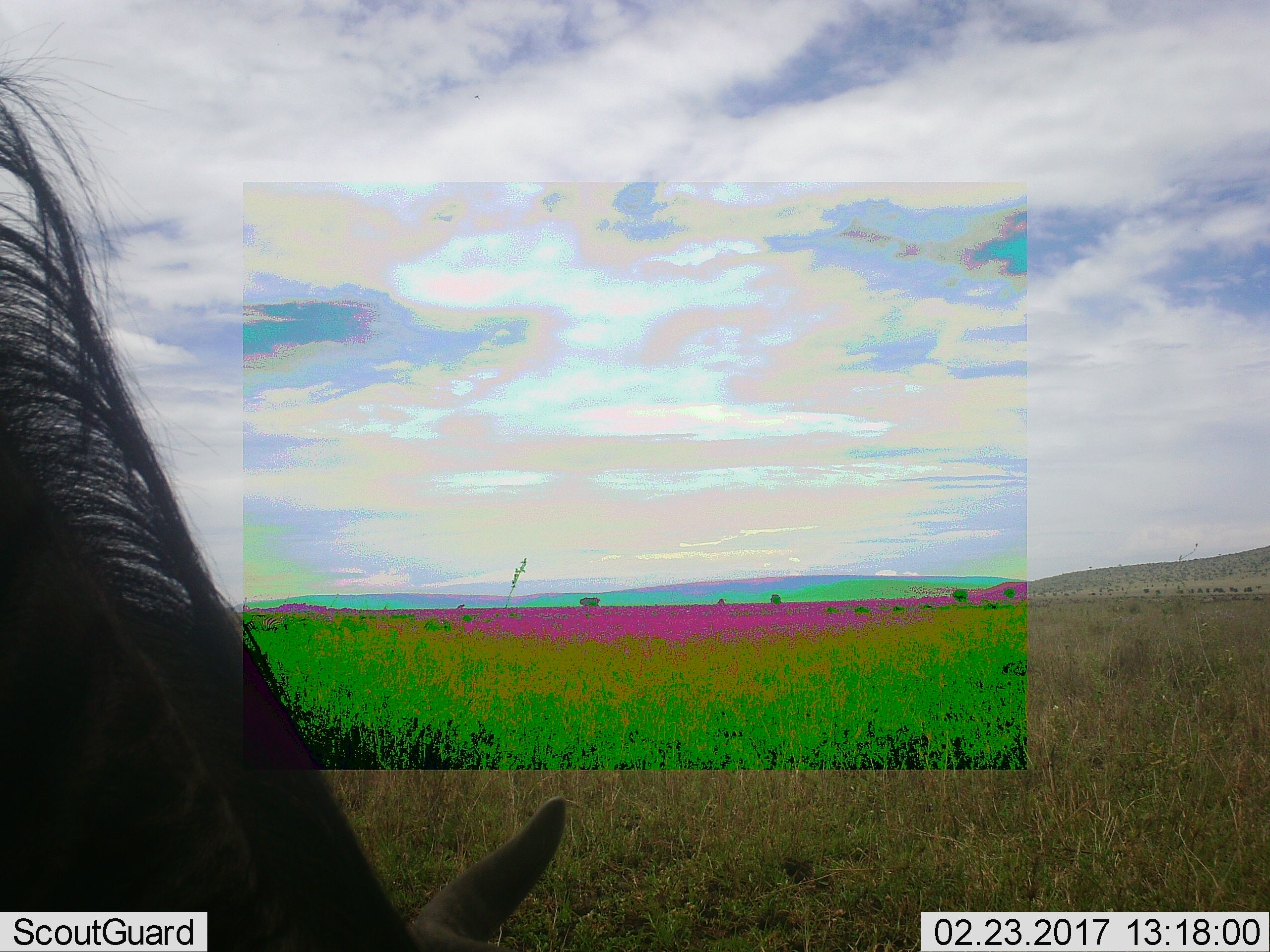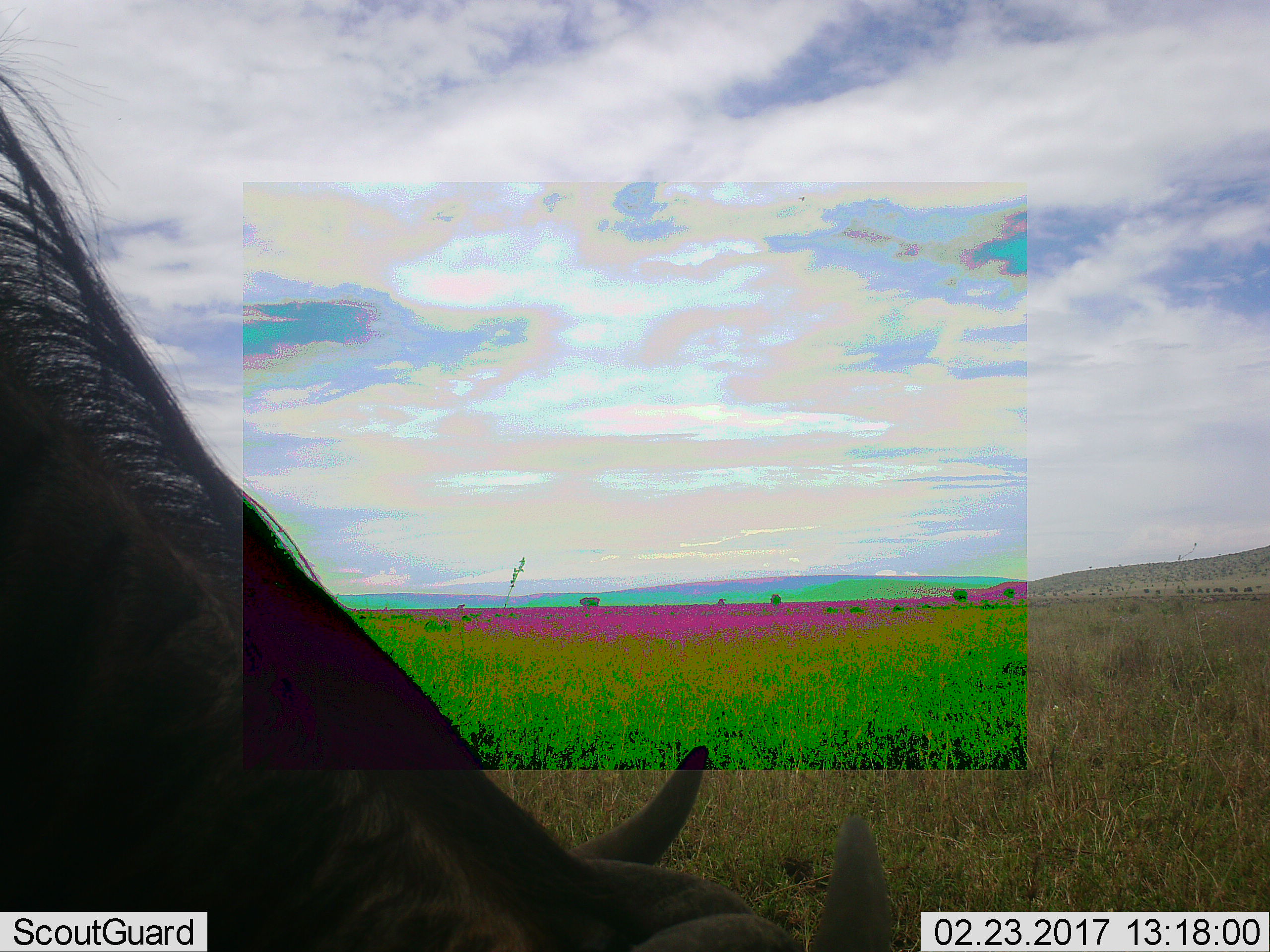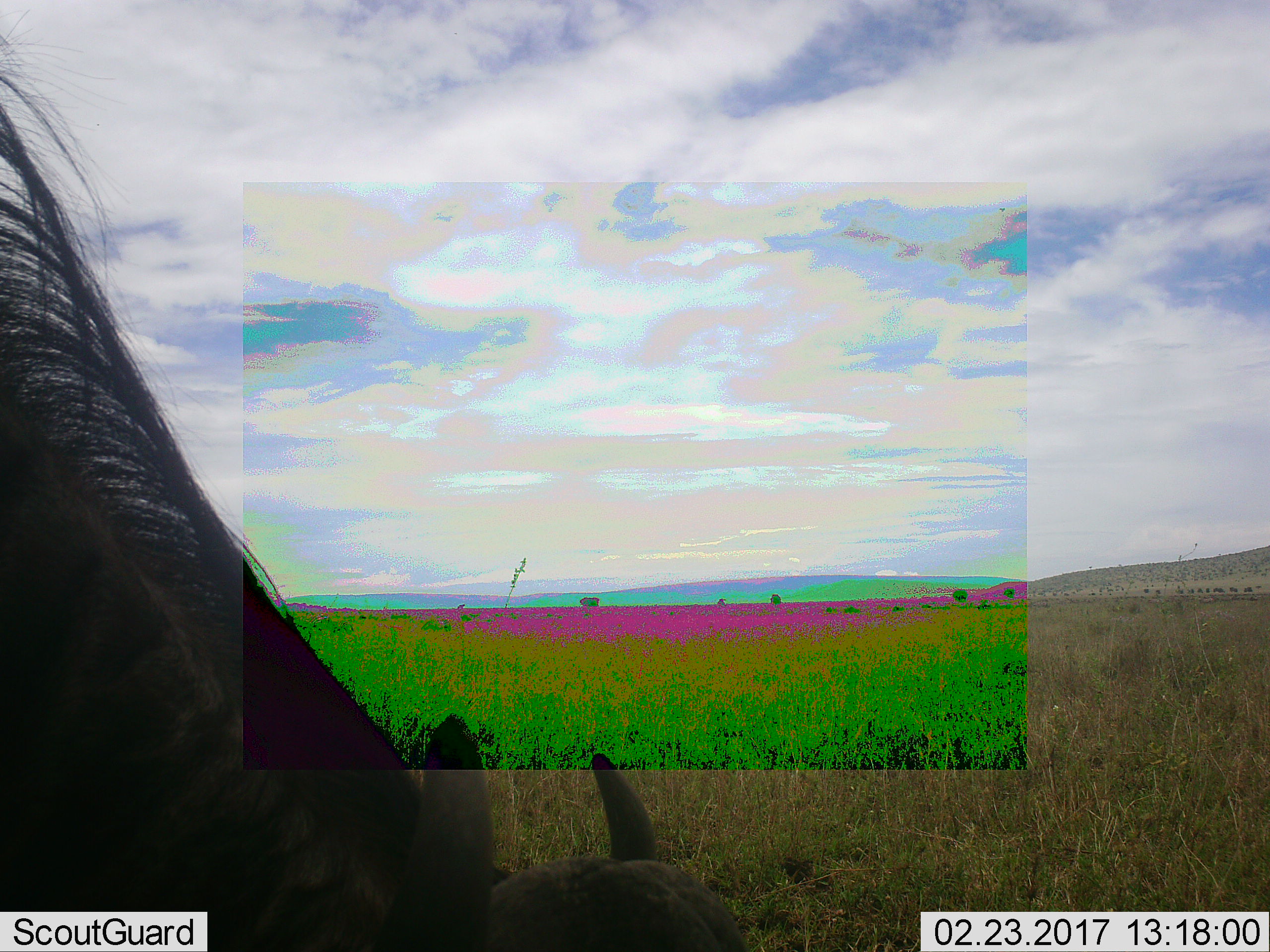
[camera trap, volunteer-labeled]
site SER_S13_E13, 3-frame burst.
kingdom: Animalia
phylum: Chordata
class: Mammalia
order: Artiodactyla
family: Bovidae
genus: Connochaetes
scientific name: Connochaetes taurinus taurinus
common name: blue wildebeest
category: wildebeestblue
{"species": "wildebeestblue (blue wildebeest) (Connochaetes taurinus taurinus)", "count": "1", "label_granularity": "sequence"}